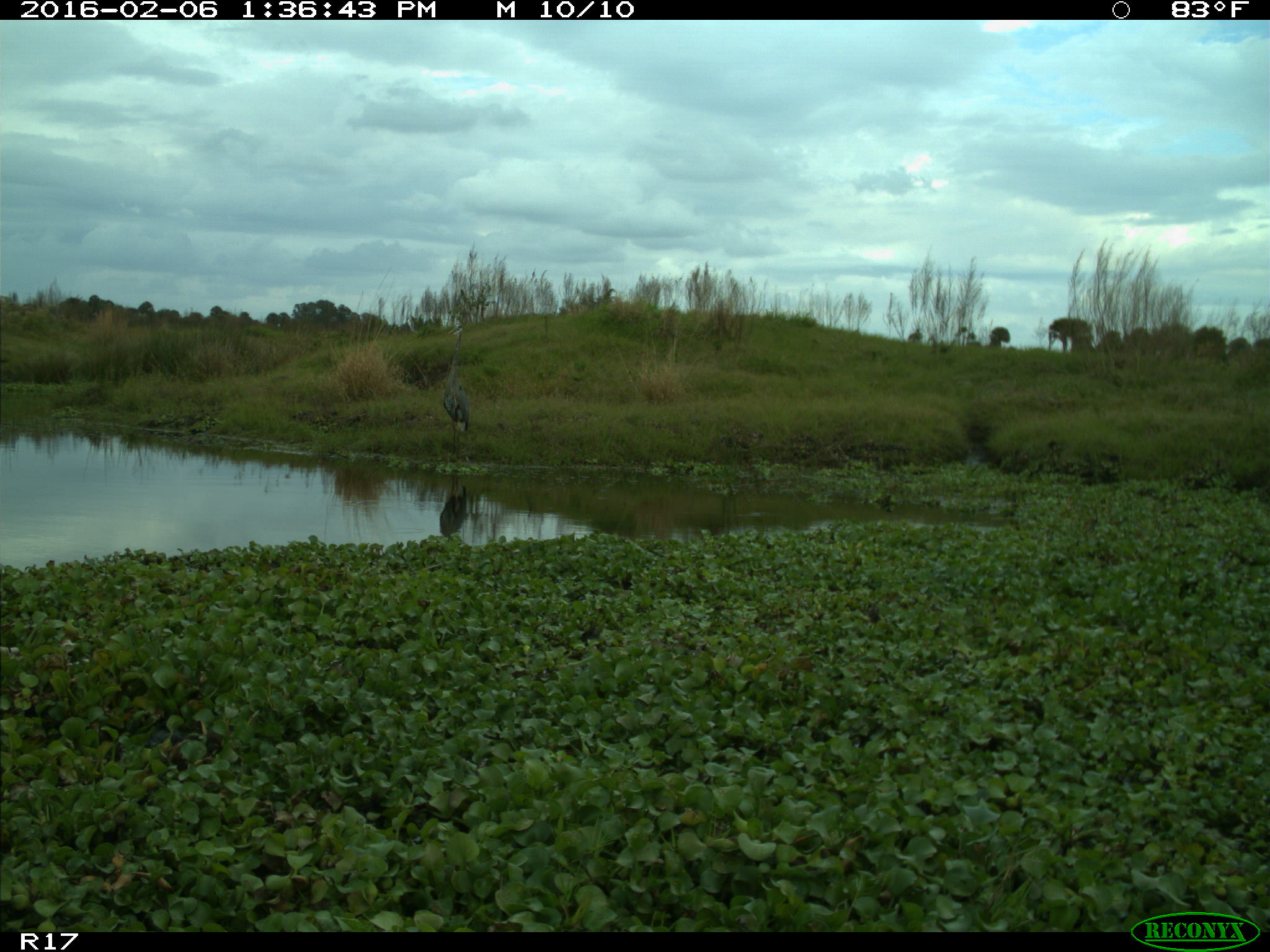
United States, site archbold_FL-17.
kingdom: Animalia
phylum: Chordata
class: Aves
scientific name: Aves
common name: birds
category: unidentified bird